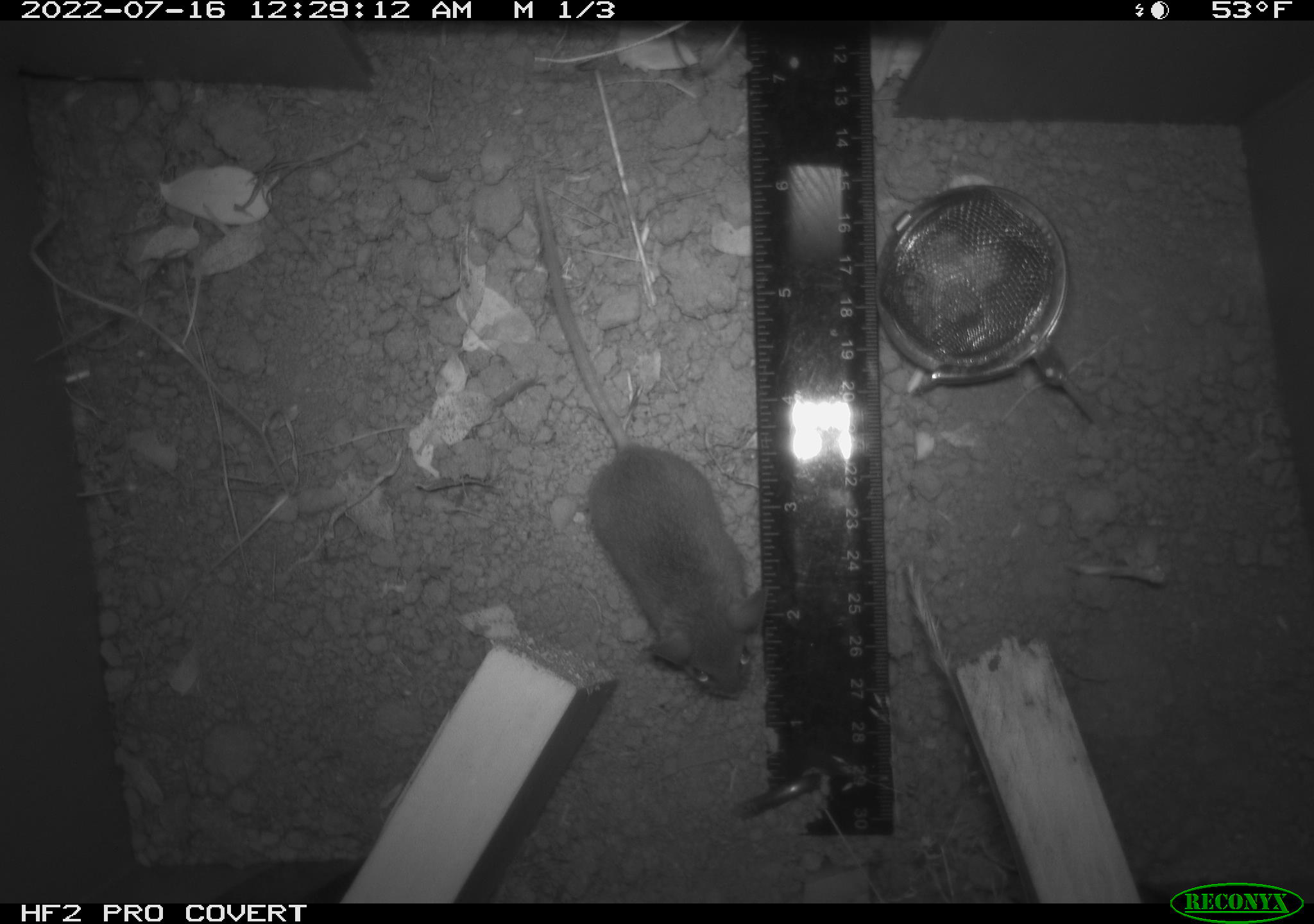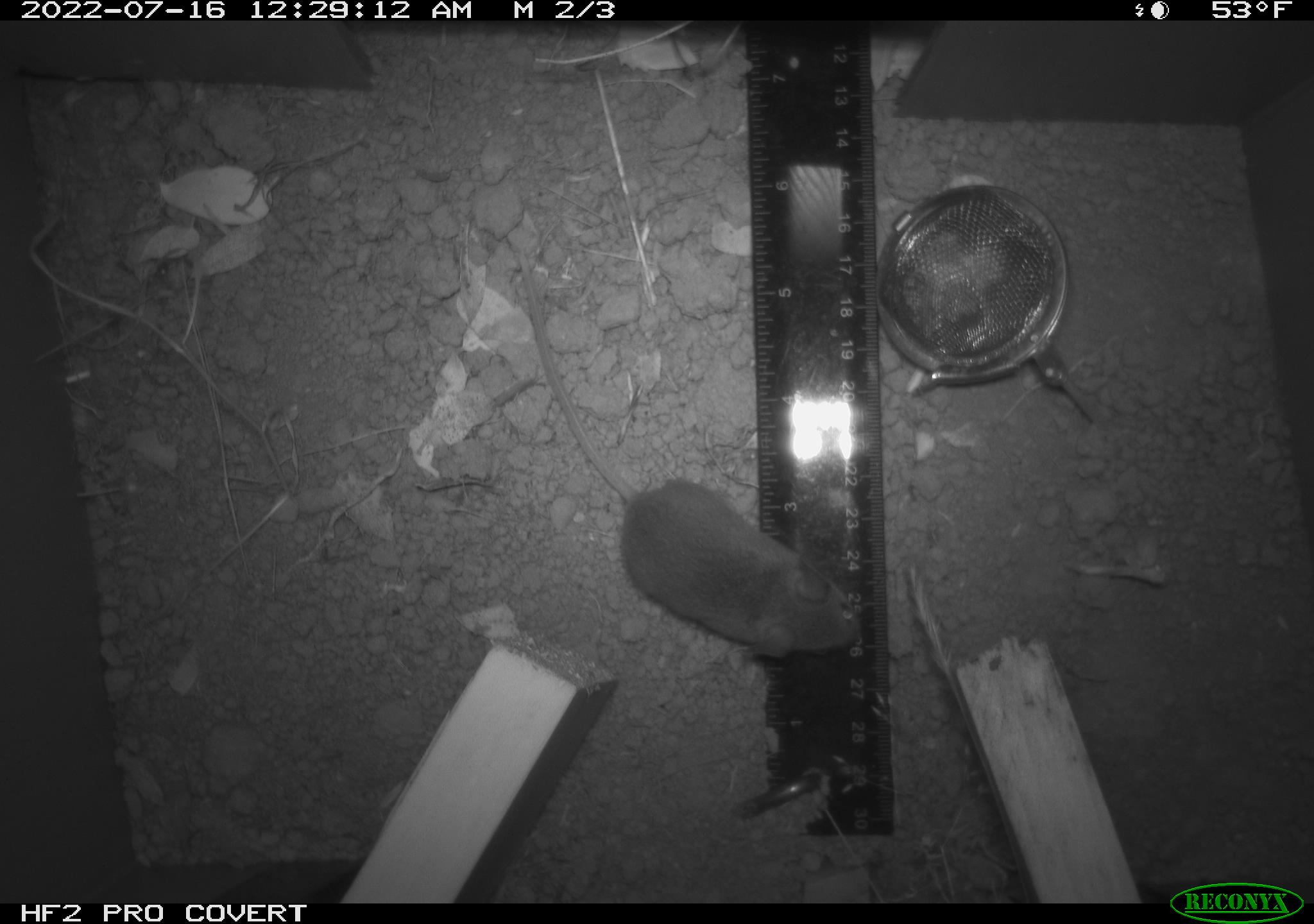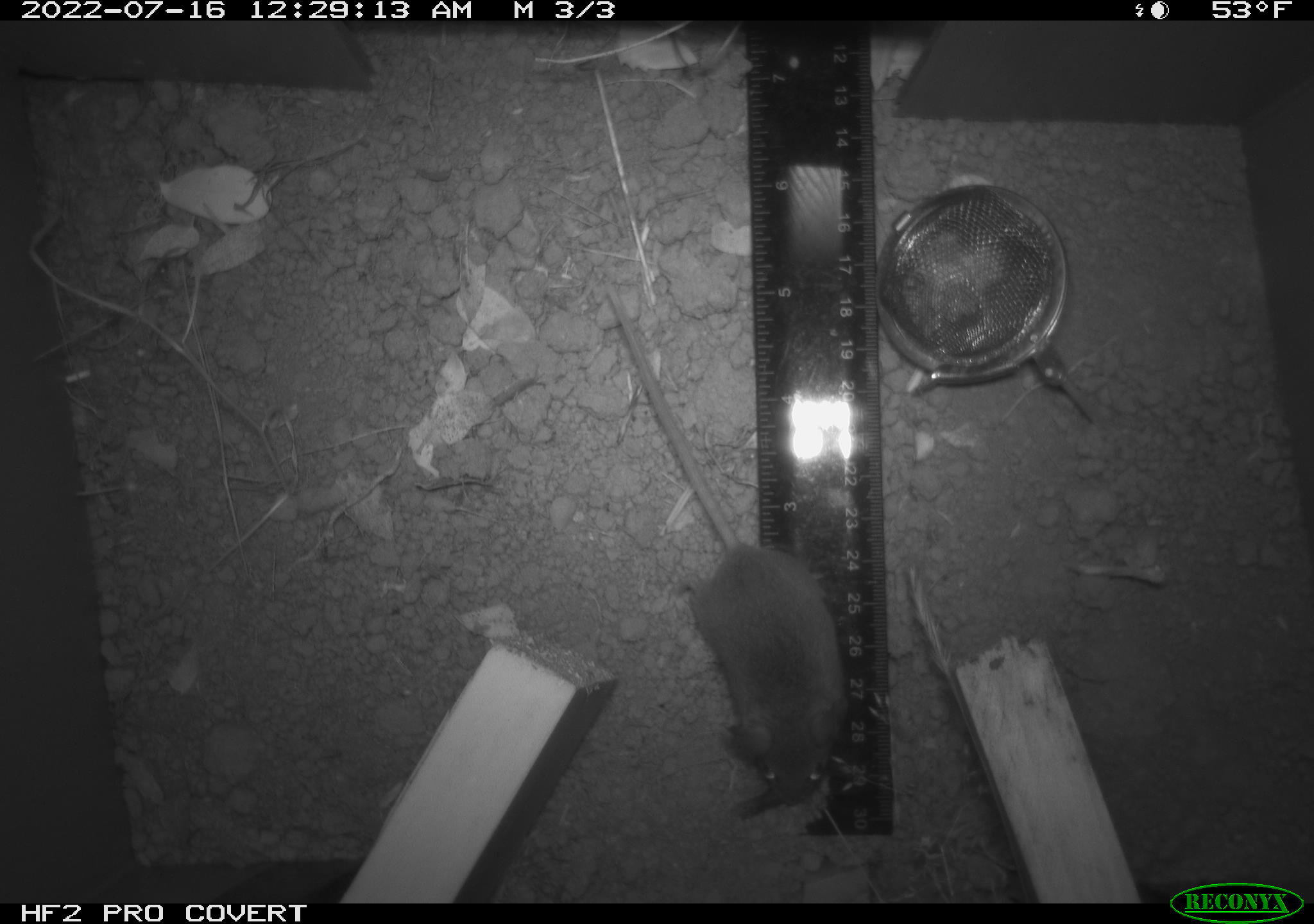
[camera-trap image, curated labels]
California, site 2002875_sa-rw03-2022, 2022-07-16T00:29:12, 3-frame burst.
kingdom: Animalia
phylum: Chordata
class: Mammalia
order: Rodentia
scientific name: Rodentia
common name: mouse species